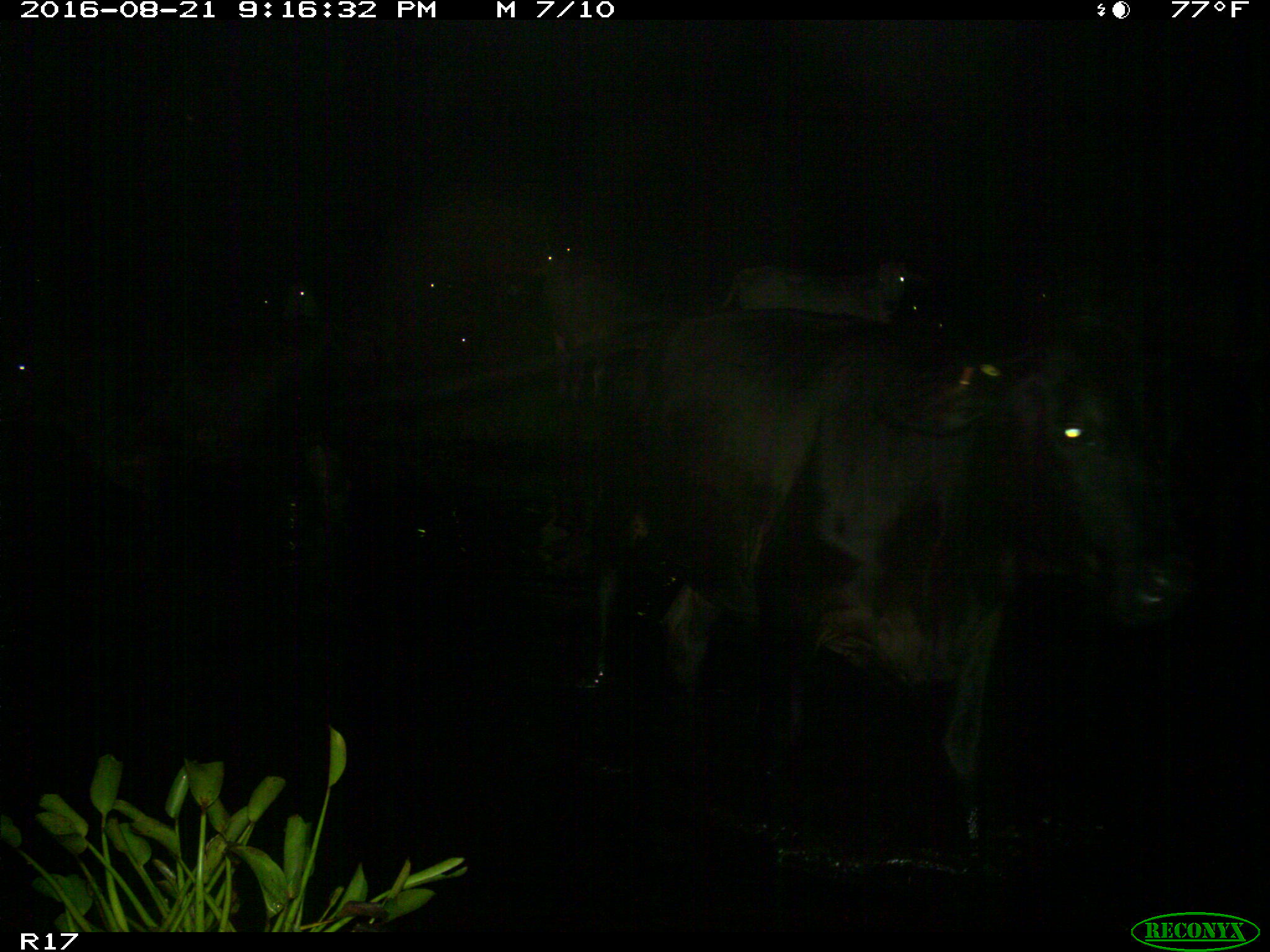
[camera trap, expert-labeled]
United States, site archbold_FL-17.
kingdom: Animalia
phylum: Chordata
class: Mammalia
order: Artiodactyla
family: Bovidae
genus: Bos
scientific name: Bos taurus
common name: domestic cow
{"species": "Bos taurus (domestic cow)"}